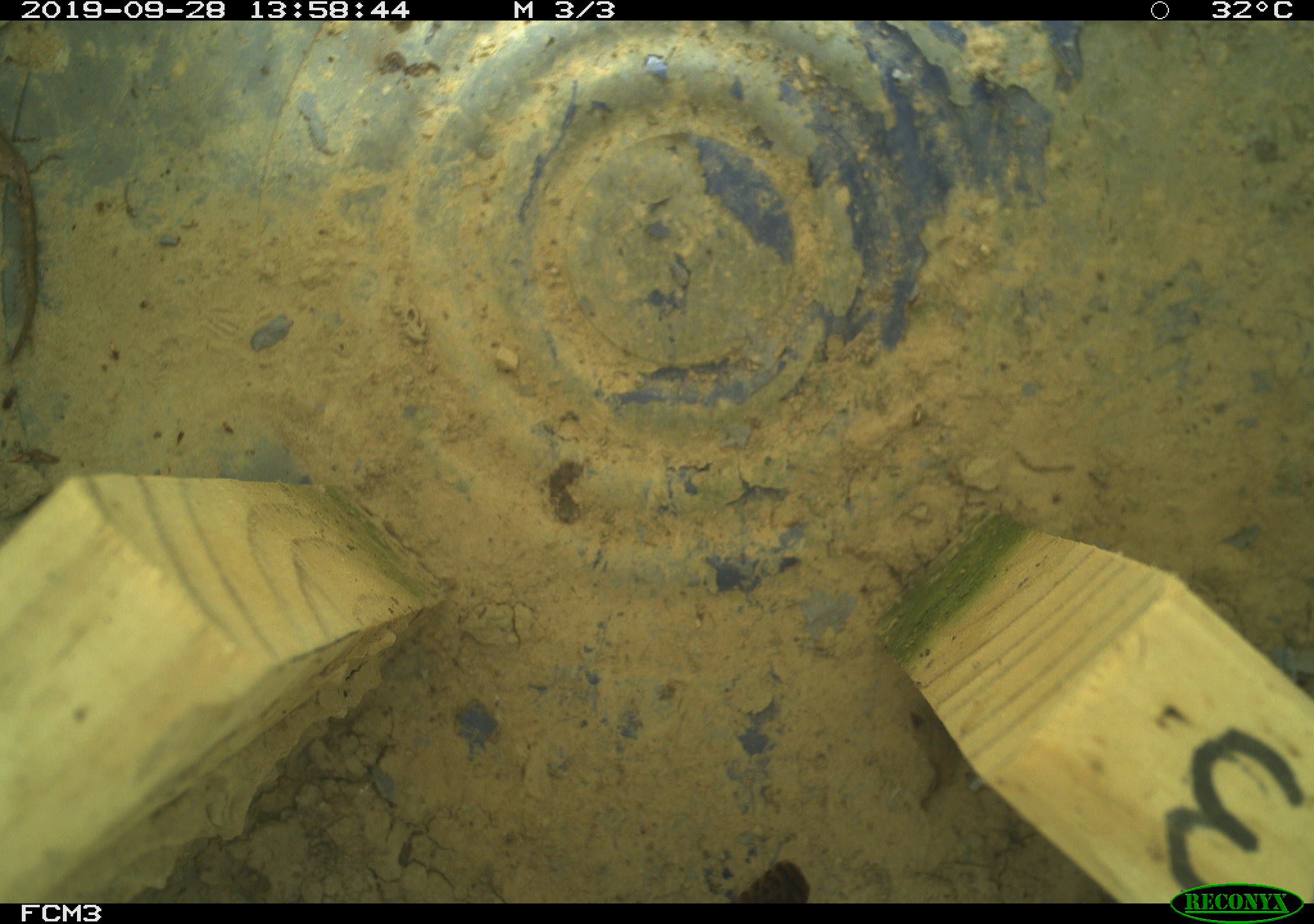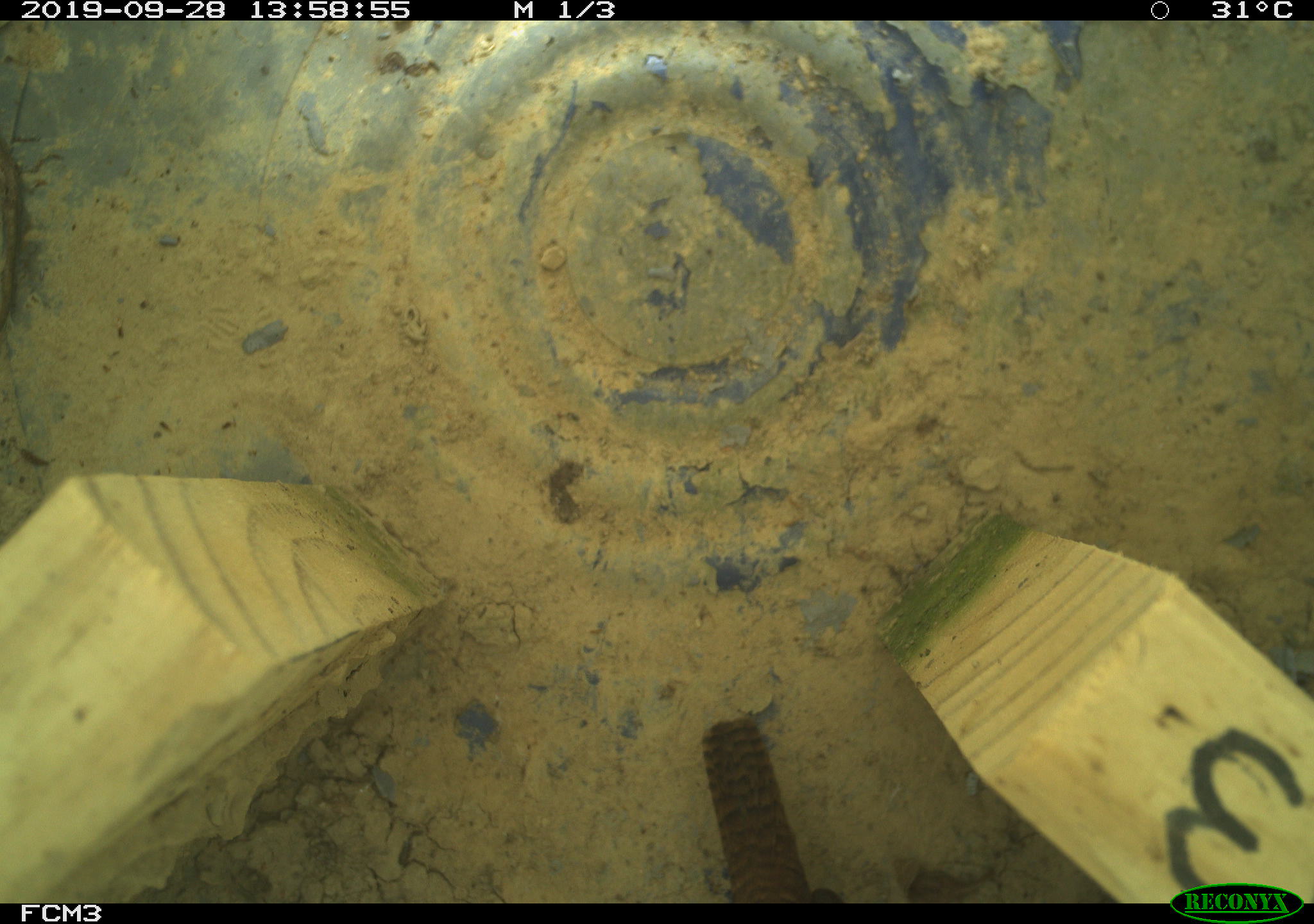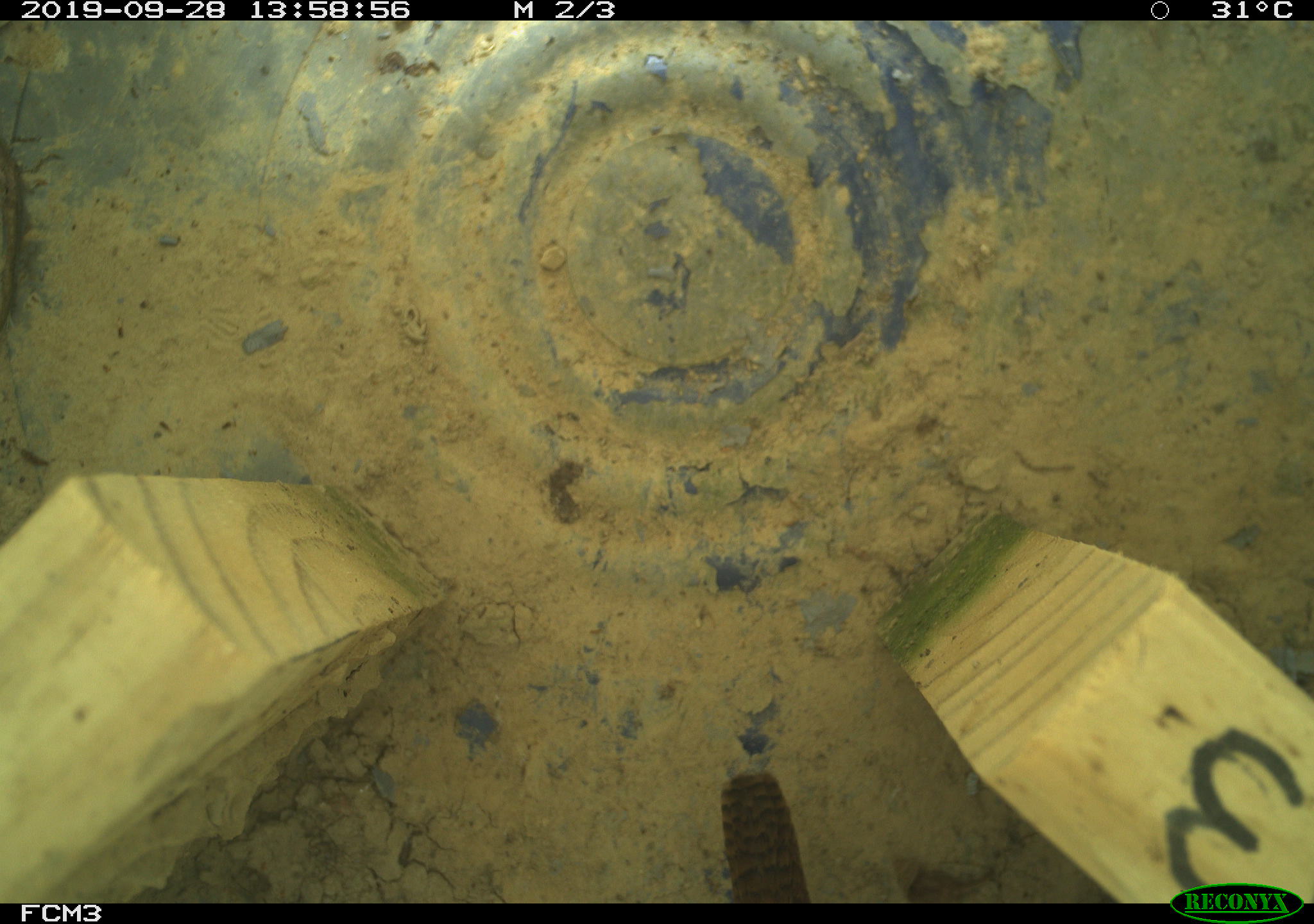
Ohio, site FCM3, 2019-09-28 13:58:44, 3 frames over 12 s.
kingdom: Animalia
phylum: Chordata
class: Aves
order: Passeriformes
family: Troglodytidae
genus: Troglodytes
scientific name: Troglodytes aedon aedon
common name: northern house wren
Northern house wren (Troglodytes aedon aedon).